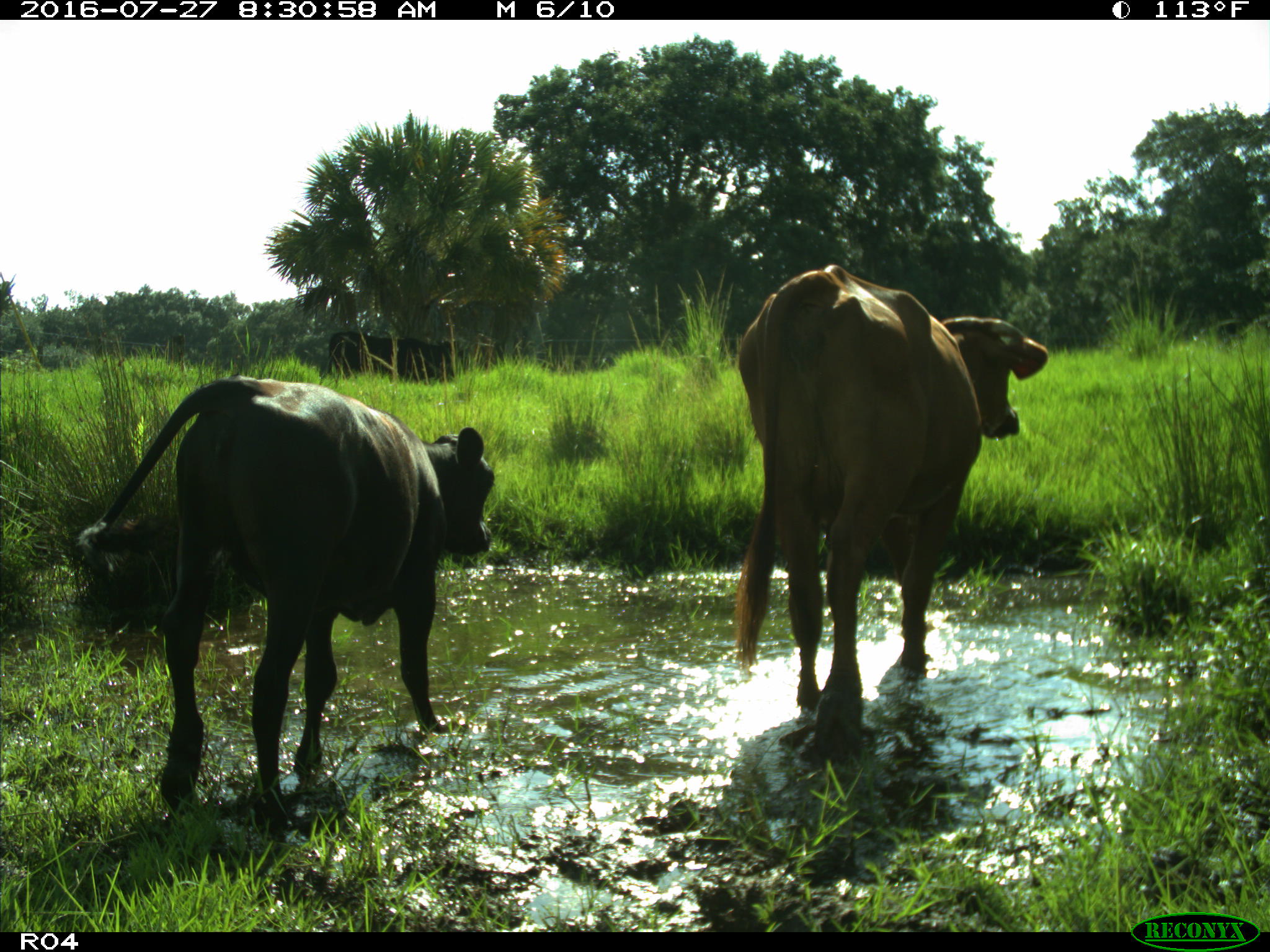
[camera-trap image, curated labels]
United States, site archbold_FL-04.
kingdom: Animalia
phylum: Chordata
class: Mammalia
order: Artiodactyla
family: Bovidae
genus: Bos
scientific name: Bos taurus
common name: domestic cow